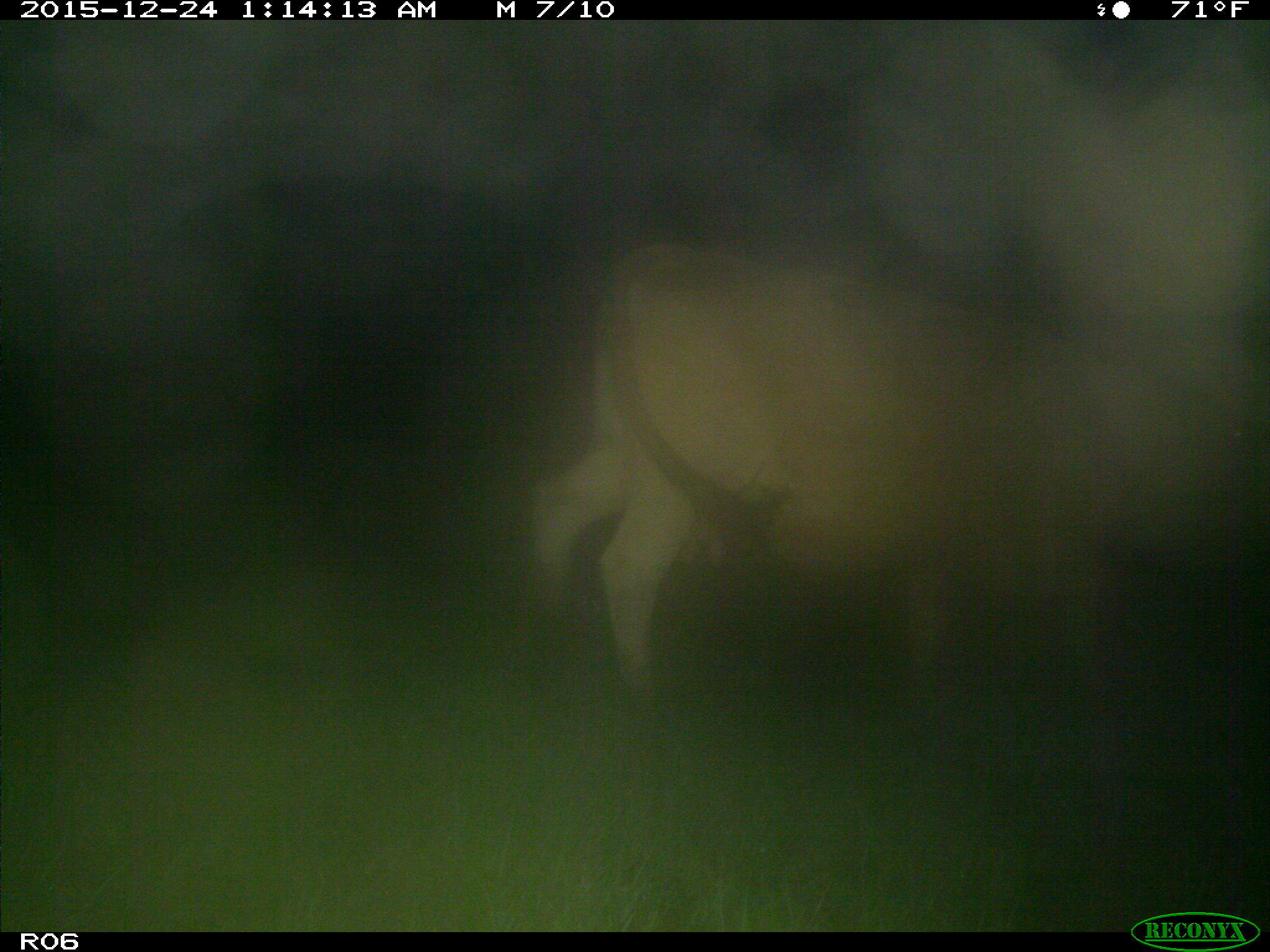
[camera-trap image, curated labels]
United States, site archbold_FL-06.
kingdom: Animalia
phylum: Chordata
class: Mammalia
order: Artiodactyla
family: Bovidae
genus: Bos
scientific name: Bos taurus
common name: domestic cow